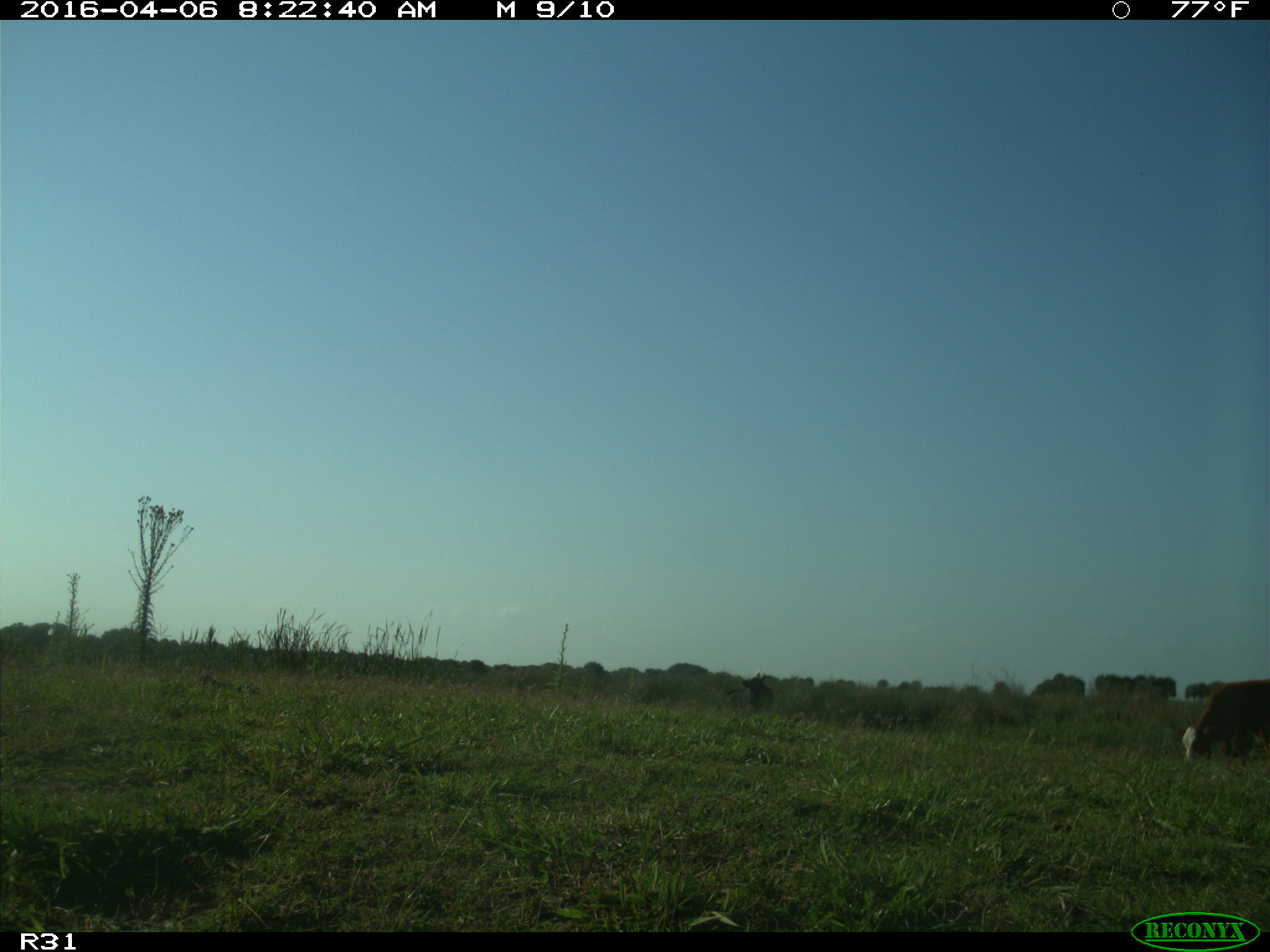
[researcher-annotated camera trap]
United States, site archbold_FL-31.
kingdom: Animalia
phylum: Chordata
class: Mammalia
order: Artiodactyla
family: Bovidae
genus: Bos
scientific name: Bos taurus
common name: domestic cow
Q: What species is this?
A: Bos taurus (domestic cow).